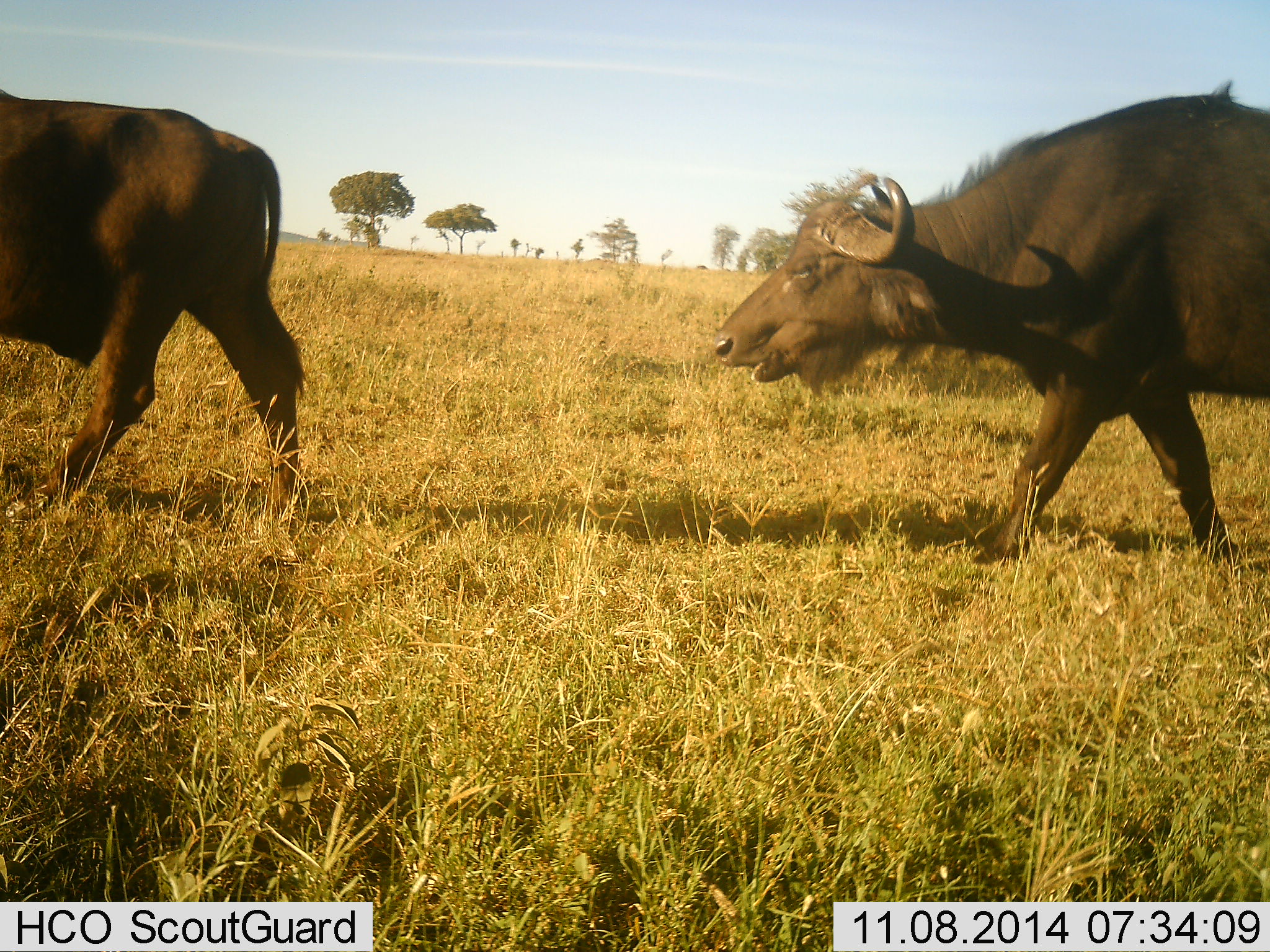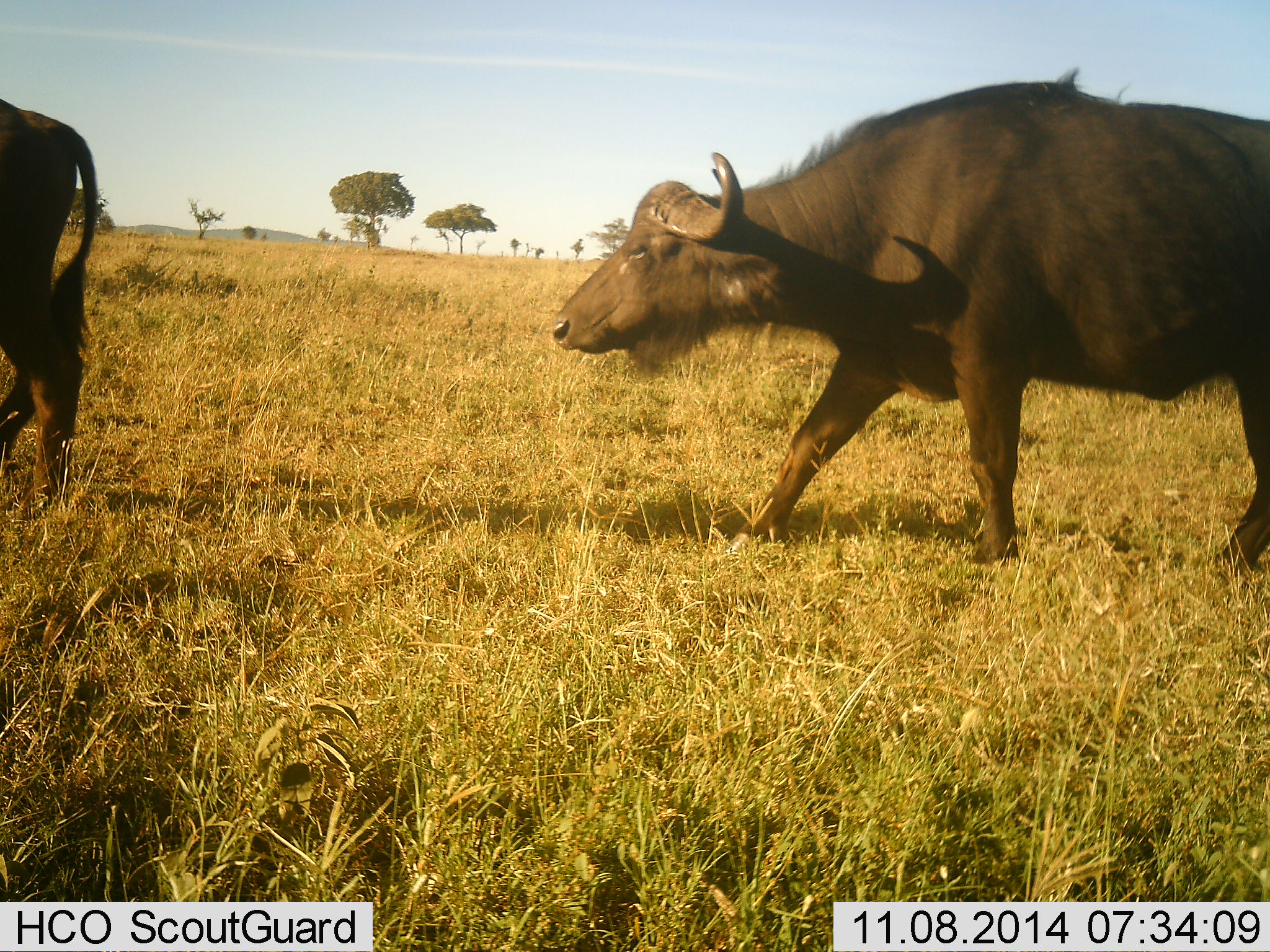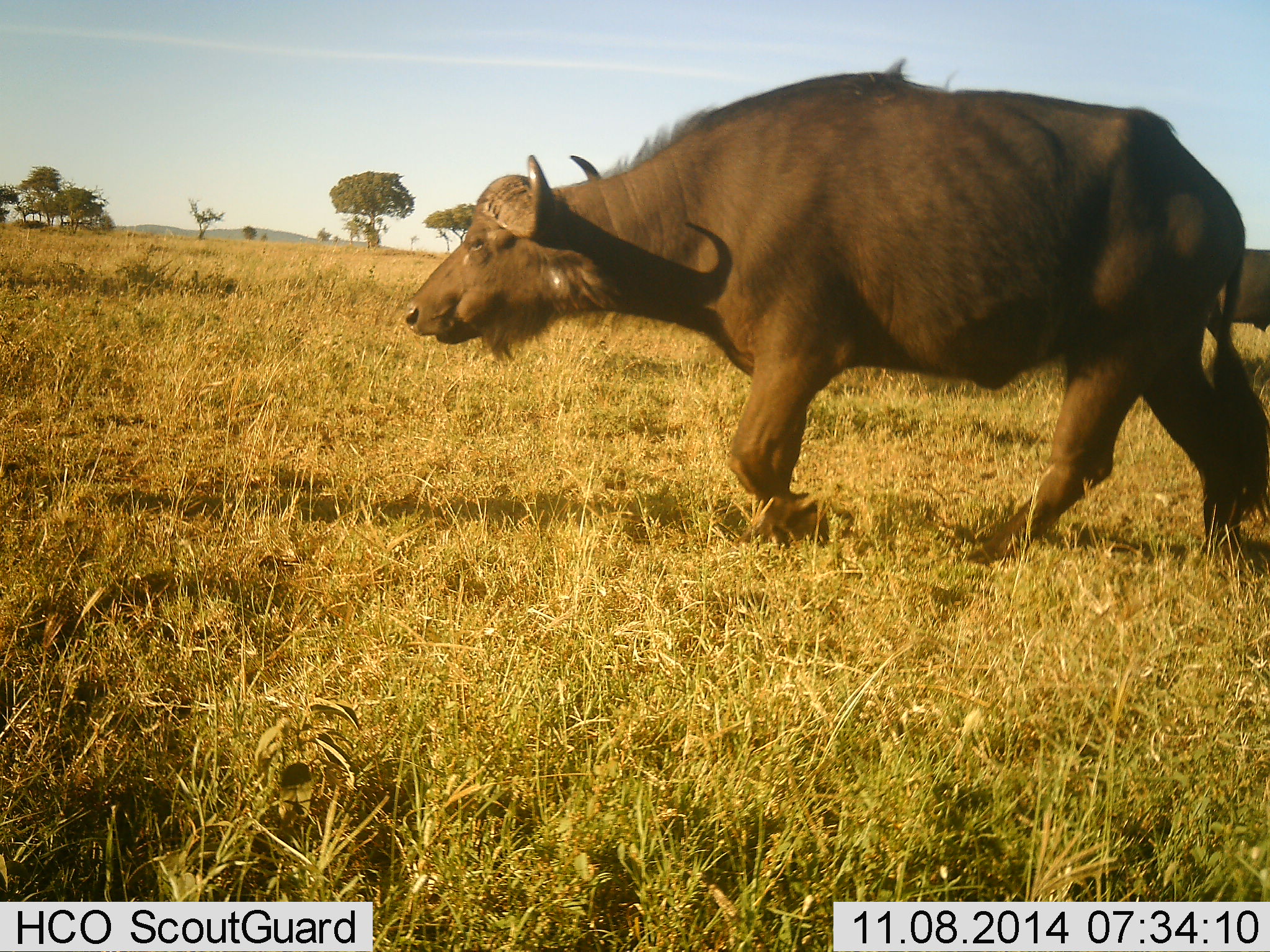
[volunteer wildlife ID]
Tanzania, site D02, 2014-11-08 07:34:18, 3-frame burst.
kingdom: Animalia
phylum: Chordata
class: Mammalia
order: Artiodactyla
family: Bovidae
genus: Syncerus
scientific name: Syncerus caffer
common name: cape buffalo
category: buffalo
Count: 2.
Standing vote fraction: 20%.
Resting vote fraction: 0%.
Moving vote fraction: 90%.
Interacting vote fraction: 0%.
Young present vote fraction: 0%.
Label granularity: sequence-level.